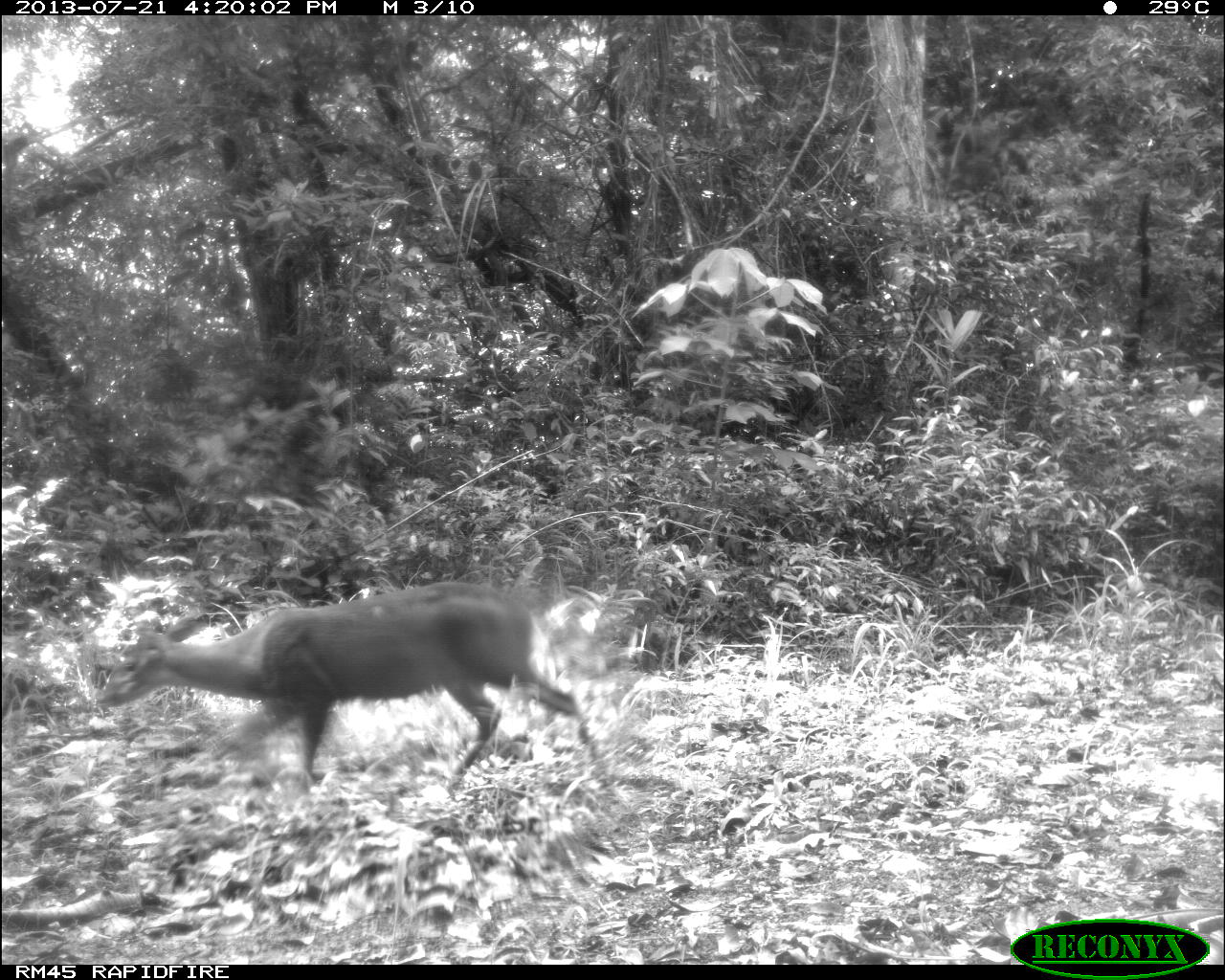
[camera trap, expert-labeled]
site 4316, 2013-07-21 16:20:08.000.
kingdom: Animalia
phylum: Chordata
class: Mammalia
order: Artiodactyla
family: Cervidae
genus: Mazama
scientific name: Mazama temama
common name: central american red brocket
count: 1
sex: male